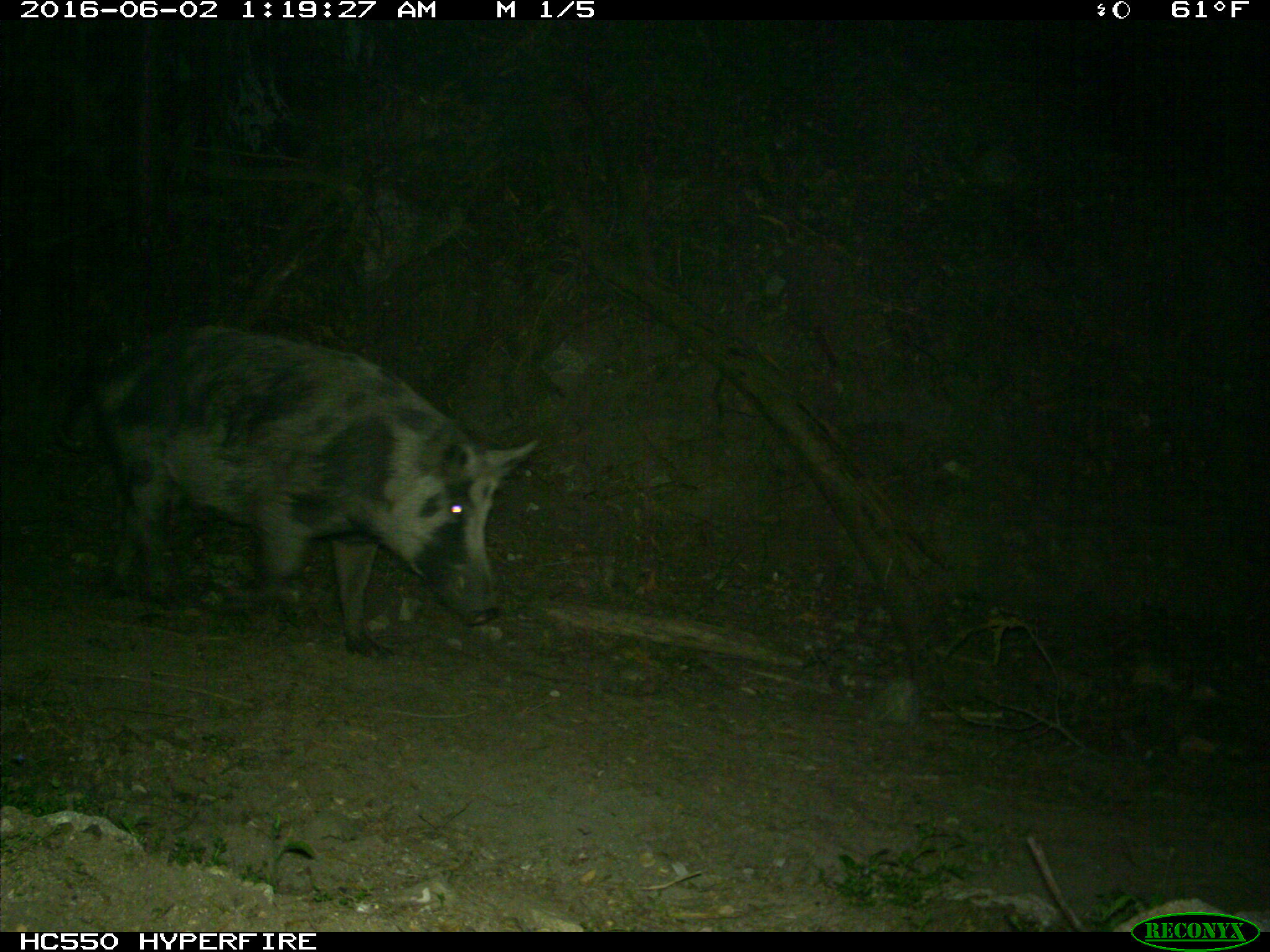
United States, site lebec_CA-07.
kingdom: Animalia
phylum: Chordata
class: Mammalia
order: Artiodactyla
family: Suidae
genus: Sus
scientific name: Sus scrofa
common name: wild boar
Sus scrofa (wild boar).